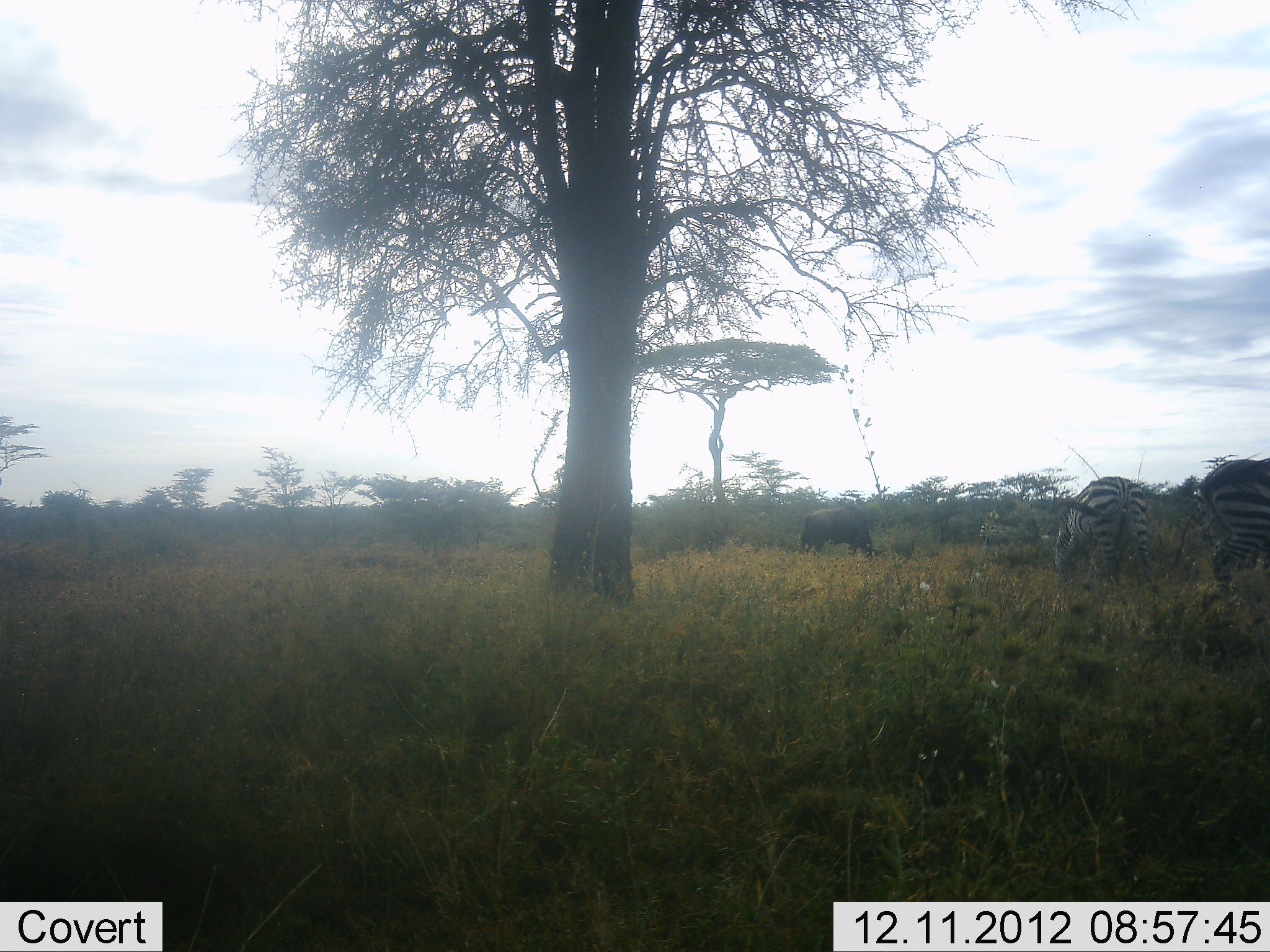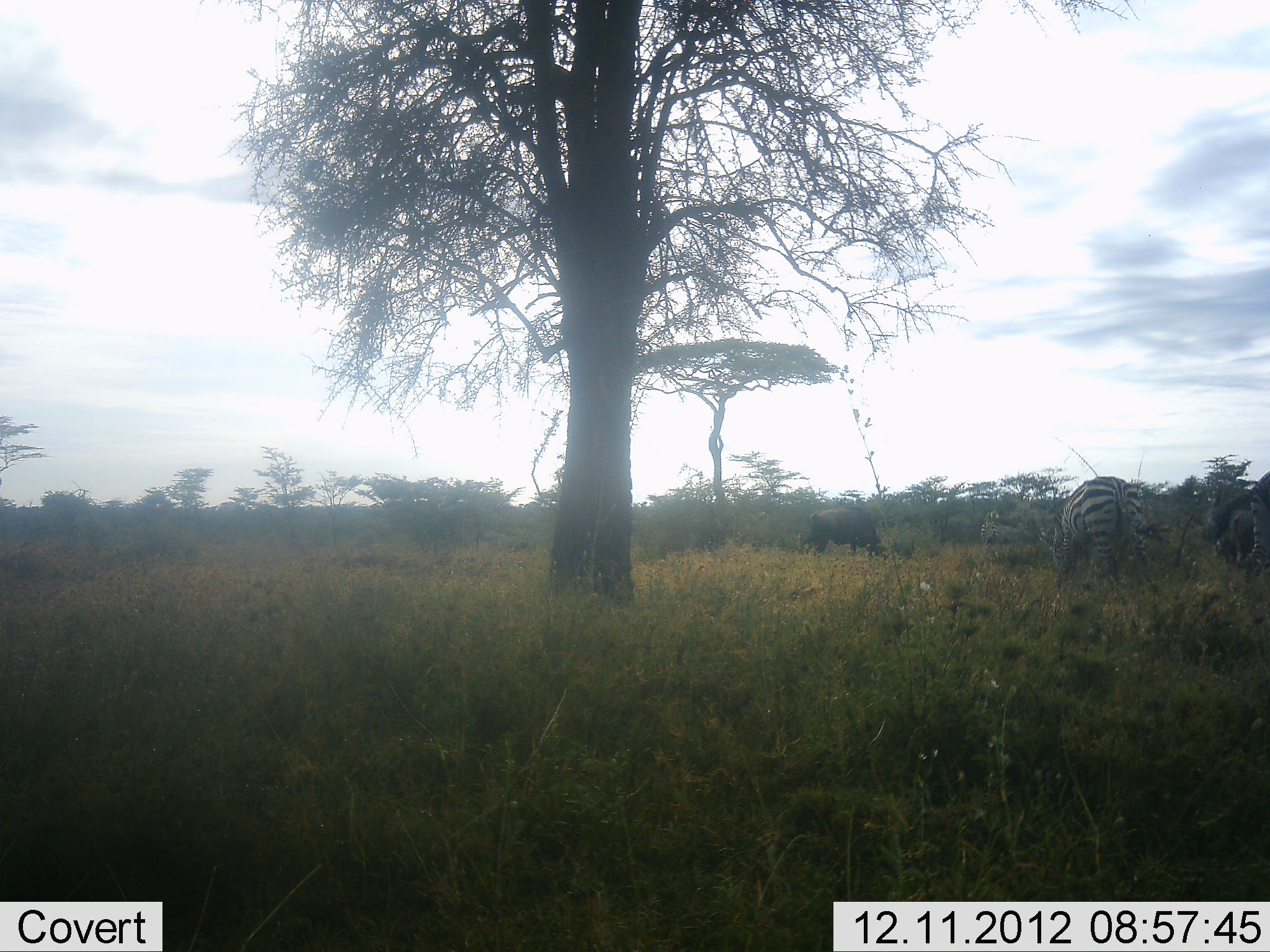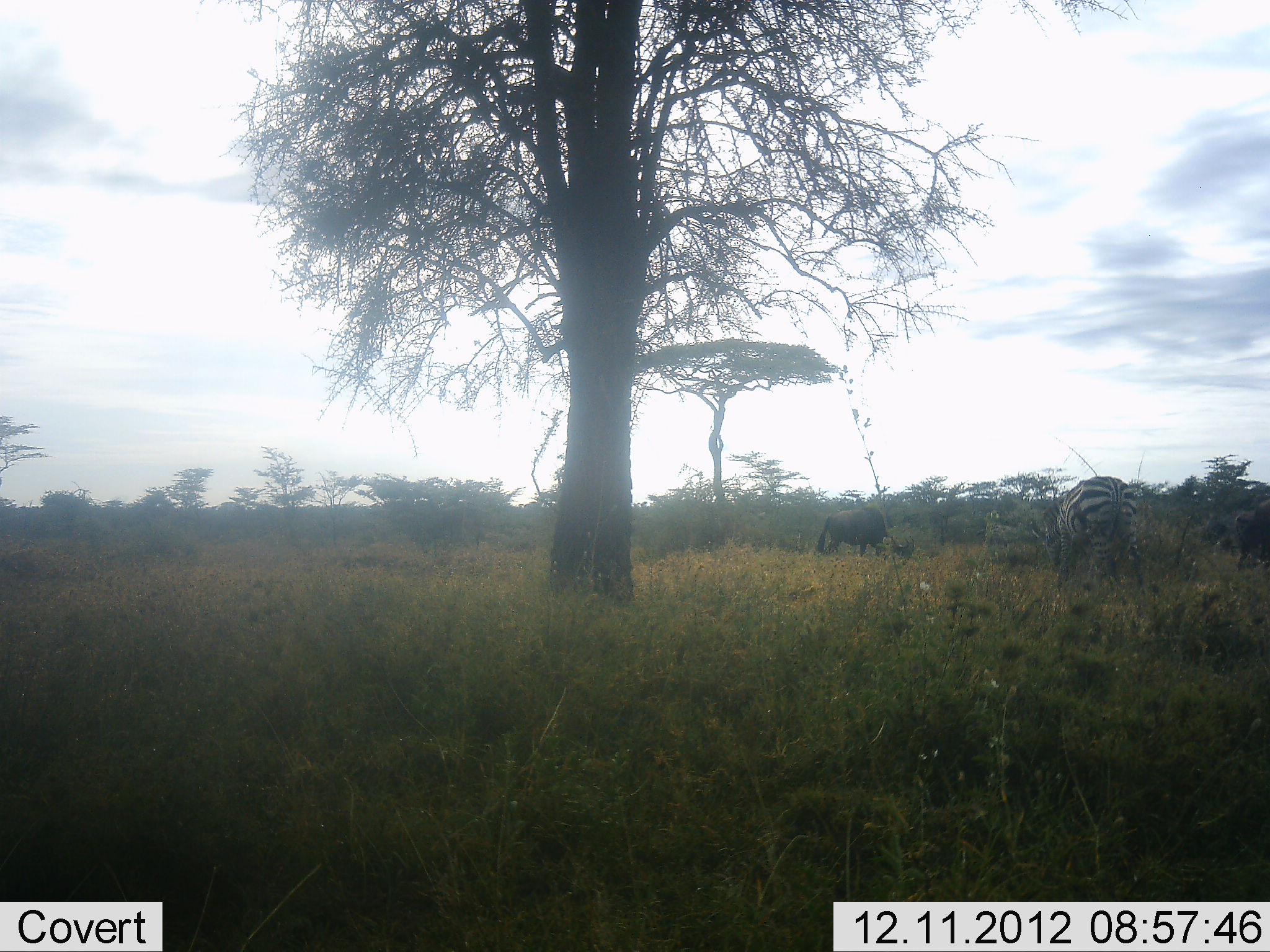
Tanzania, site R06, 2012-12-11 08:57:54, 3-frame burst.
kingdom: Animalia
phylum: Chordata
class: Mammalia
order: Artiodactyla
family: Bovidae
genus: Connochaetes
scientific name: Connochaetes taurinus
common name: blue wildebeest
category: wildebeest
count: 2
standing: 45%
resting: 0%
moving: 18%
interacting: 0%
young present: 9%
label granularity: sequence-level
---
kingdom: Animalia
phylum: Chordata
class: Mammalia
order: Perissodactyla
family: Equidae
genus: Equus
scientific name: Equus quagga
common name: plains zebra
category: zebra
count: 3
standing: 36%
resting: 0%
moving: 55%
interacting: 0%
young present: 0%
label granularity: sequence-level